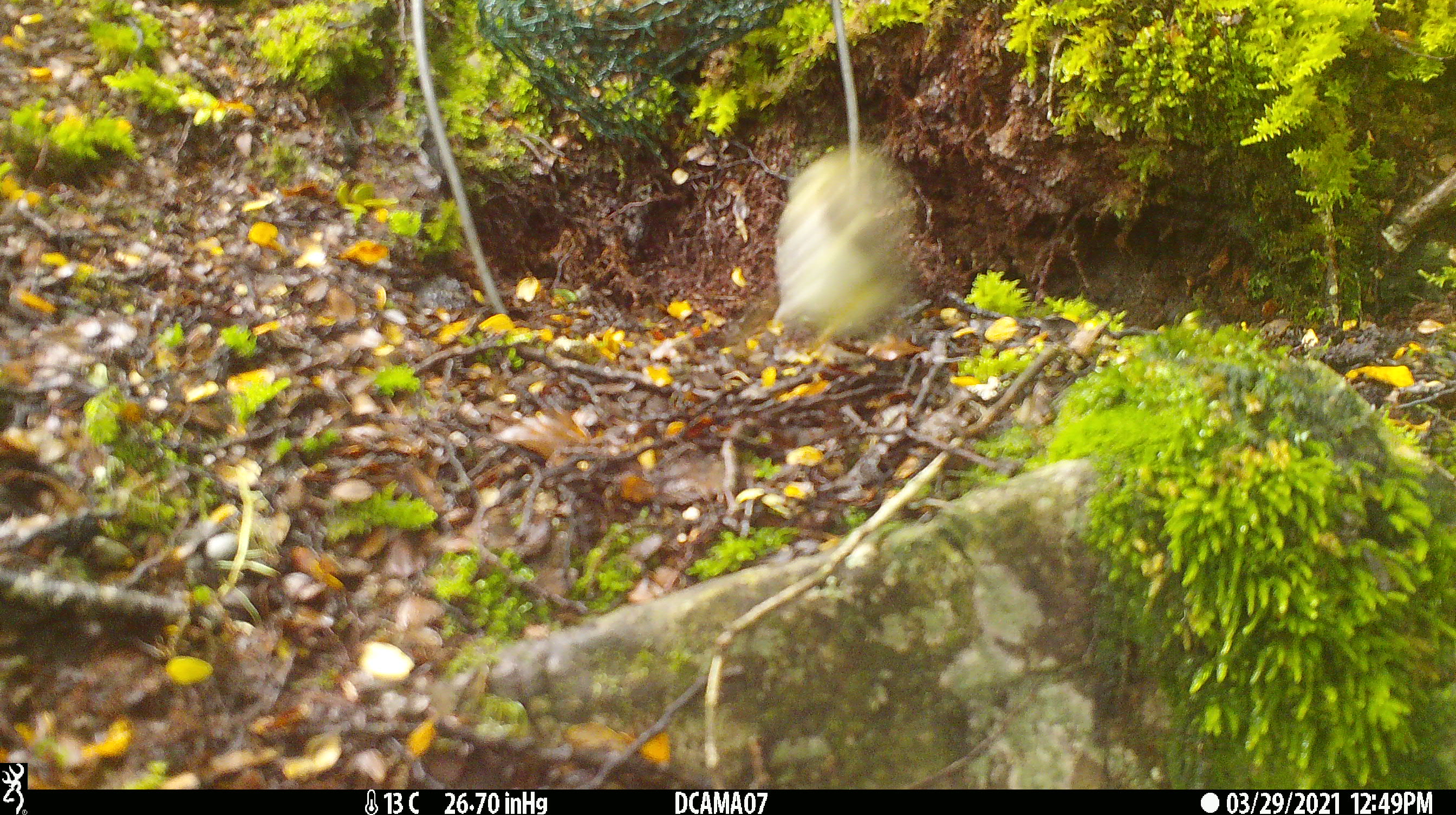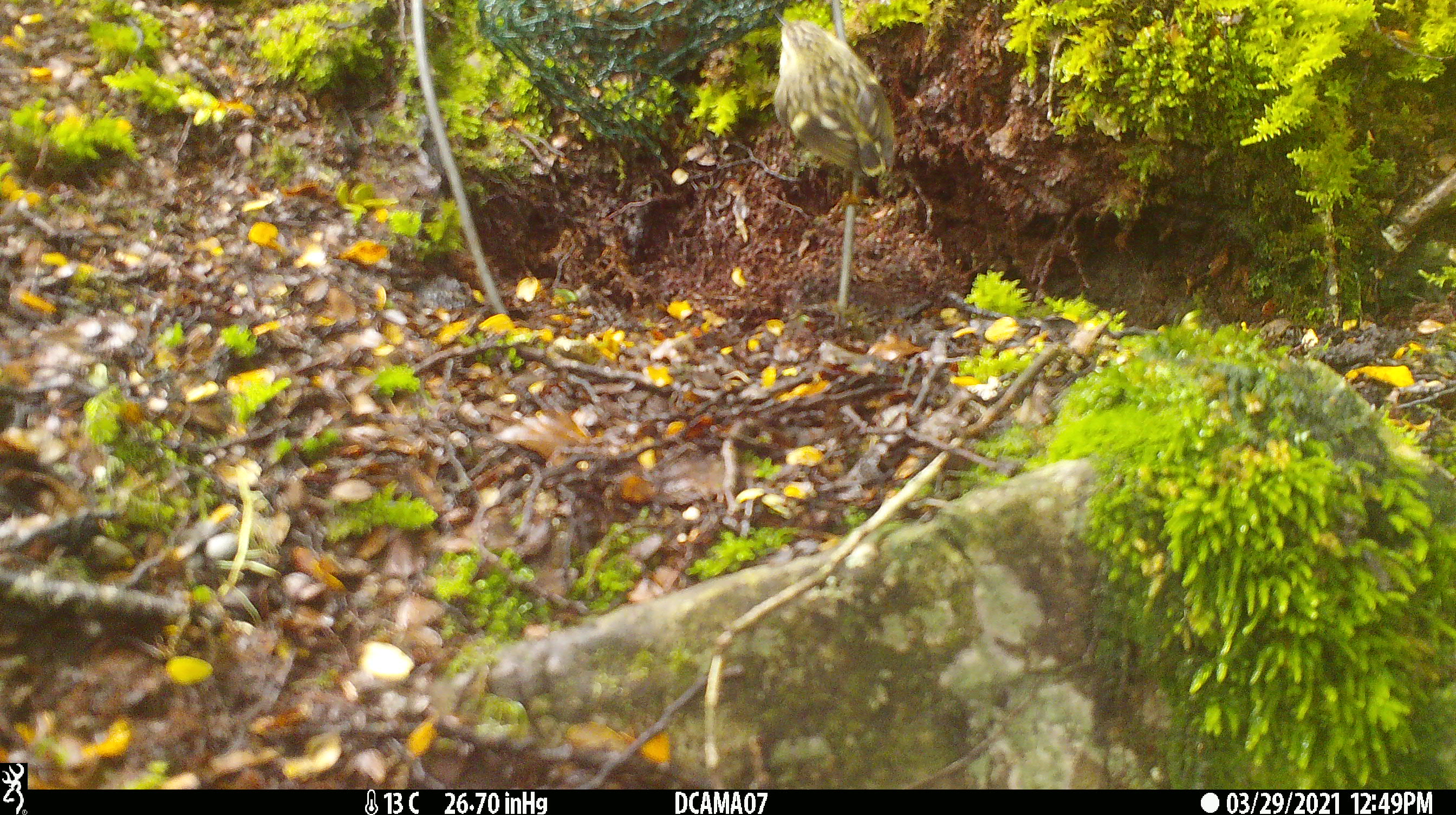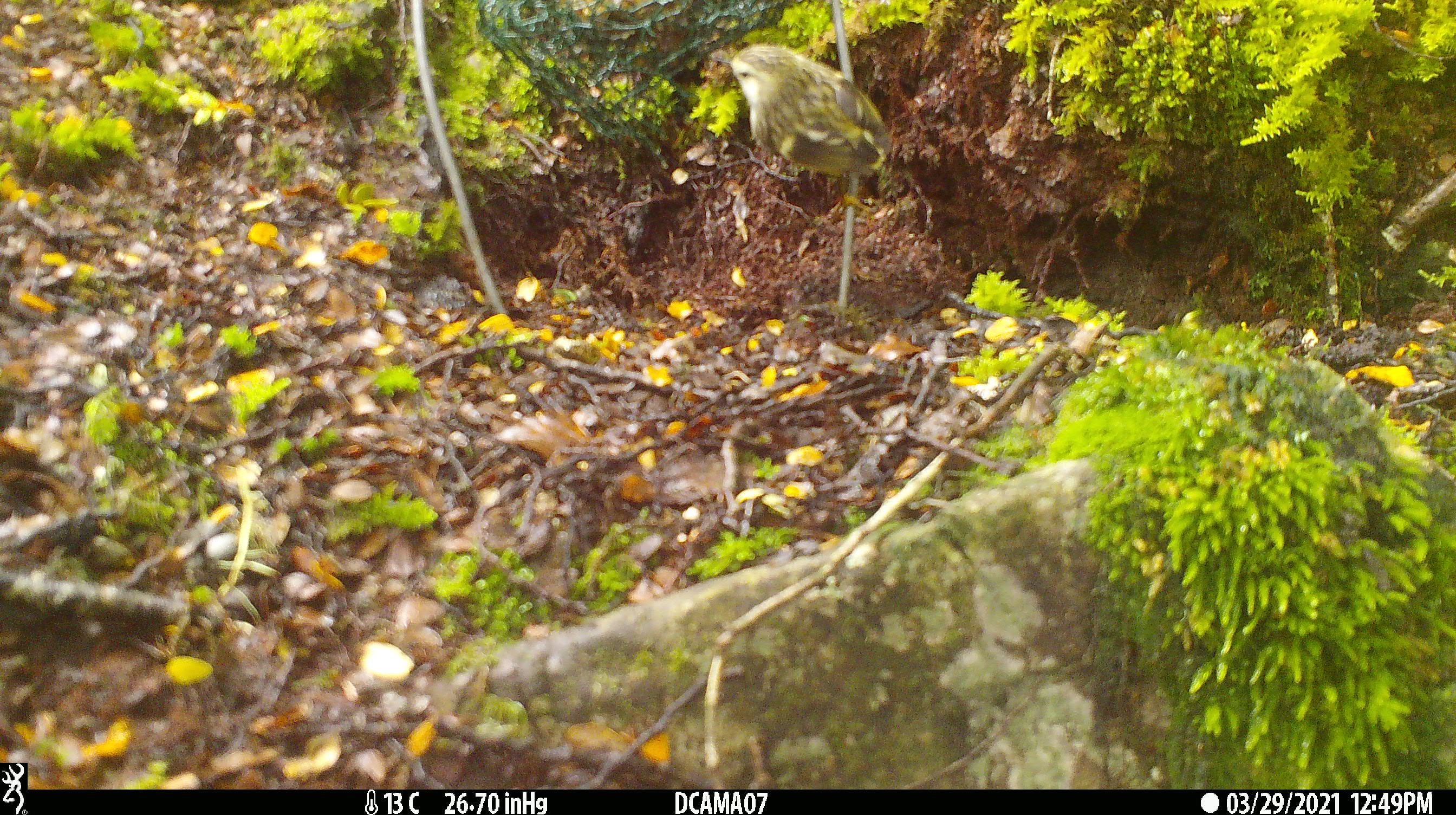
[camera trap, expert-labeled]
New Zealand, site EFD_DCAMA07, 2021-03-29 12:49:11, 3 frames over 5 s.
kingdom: Animalia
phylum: Chordata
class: Aves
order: Passeriformes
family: Acanthisittidae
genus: Acanthisitta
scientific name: Acanthisitta chloris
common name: rifleman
Rifleman (Acanthisitta chloris).